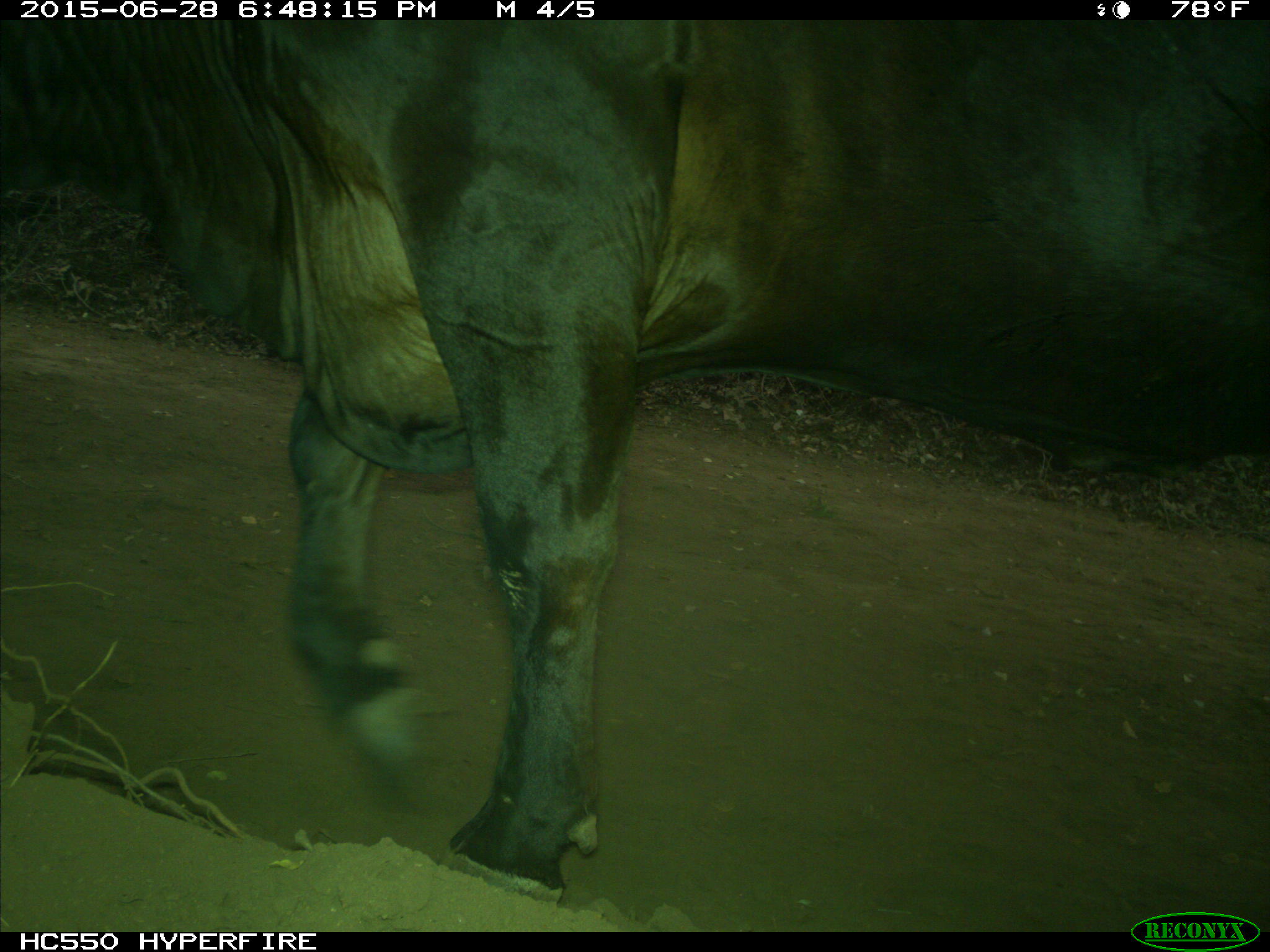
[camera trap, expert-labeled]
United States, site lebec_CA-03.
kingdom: Animalia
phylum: Chordata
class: Mammalia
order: Artiodactyla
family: Bovidae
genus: Bos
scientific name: Bos taurus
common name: domestic cow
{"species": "Bos taurus (domestic cow)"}